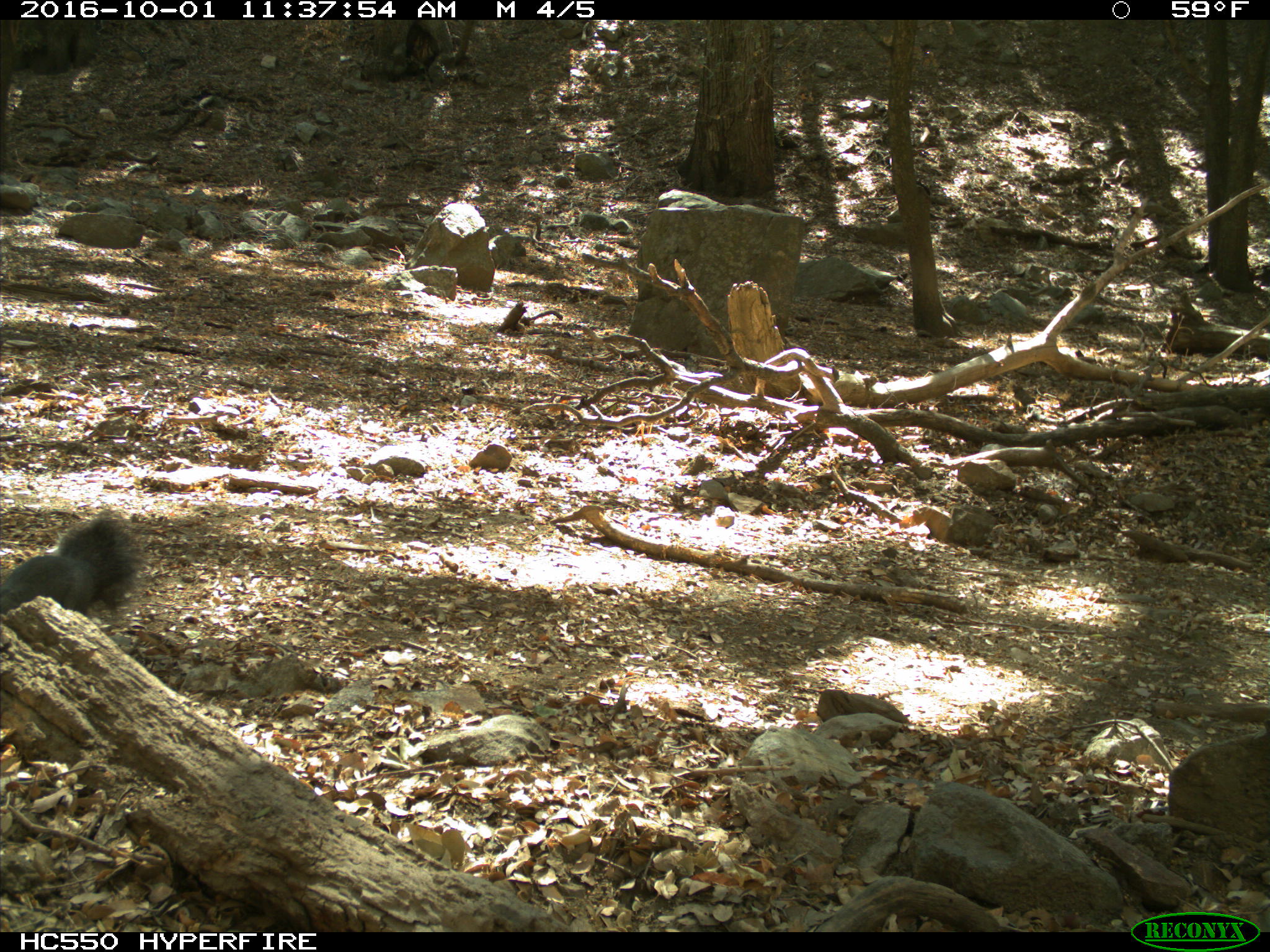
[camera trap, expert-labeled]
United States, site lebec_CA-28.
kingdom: Animalia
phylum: Chordata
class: Mammalia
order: Rodentia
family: Sciuridae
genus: Sciurus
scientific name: Sciurus carolinensis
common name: eastern gray squirrel